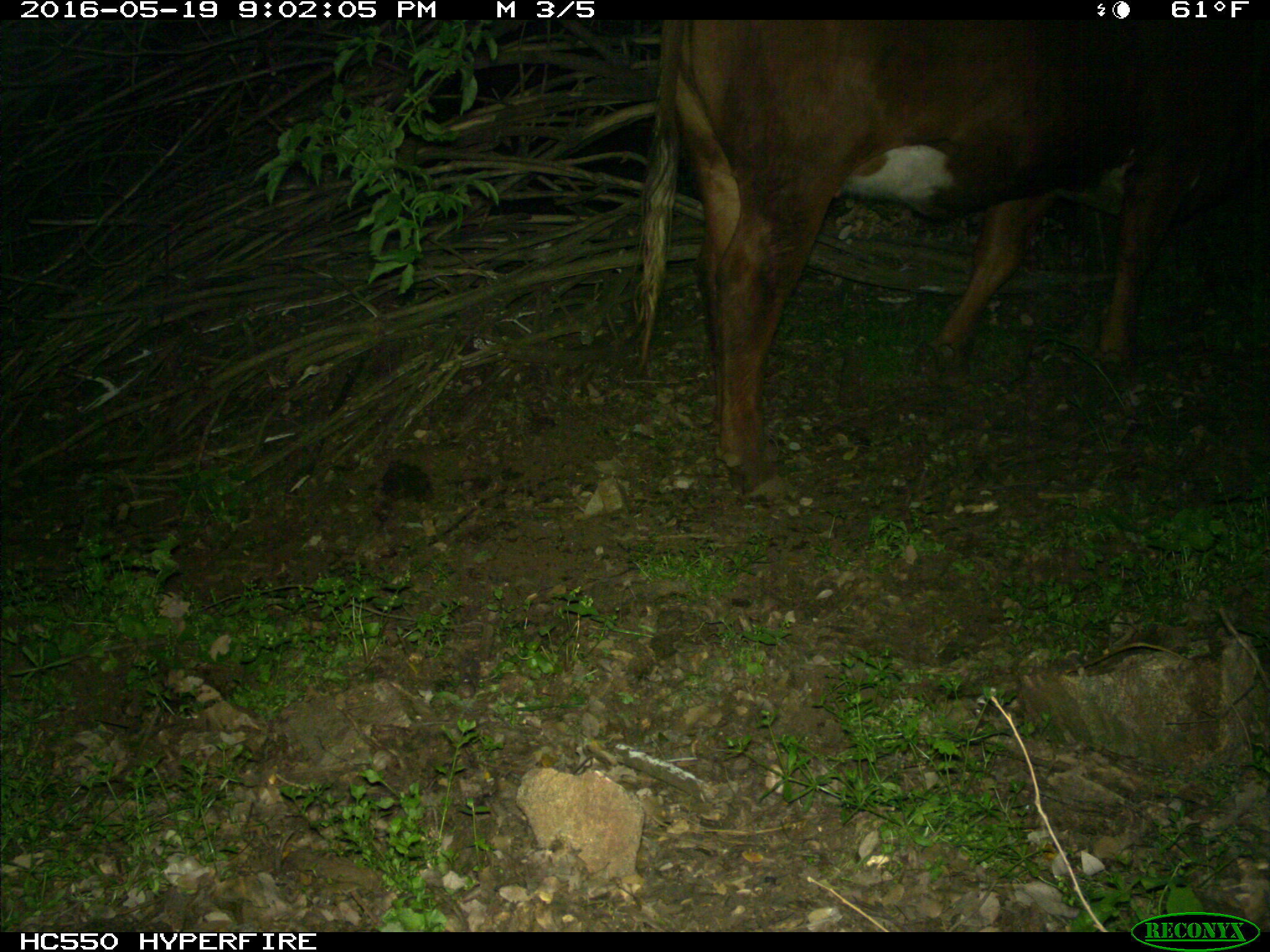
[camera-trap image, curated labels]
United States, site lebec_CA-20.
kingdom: Animalia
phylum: Chordata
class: Mammalia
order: Artiodactyla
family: Bovidae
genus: Bos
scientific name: Bos taurus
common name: domestic cow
Bos taurus (domestic cow).